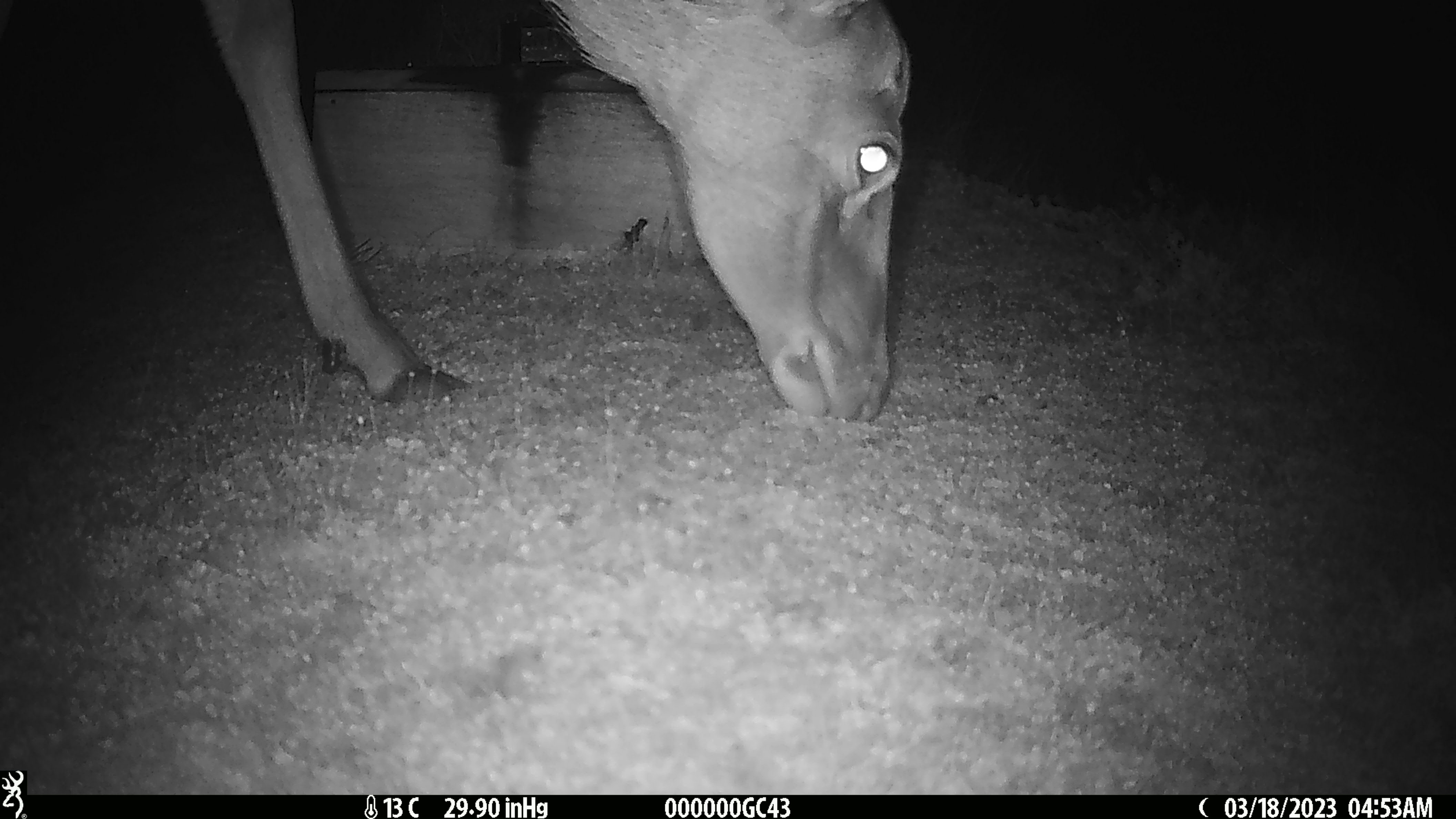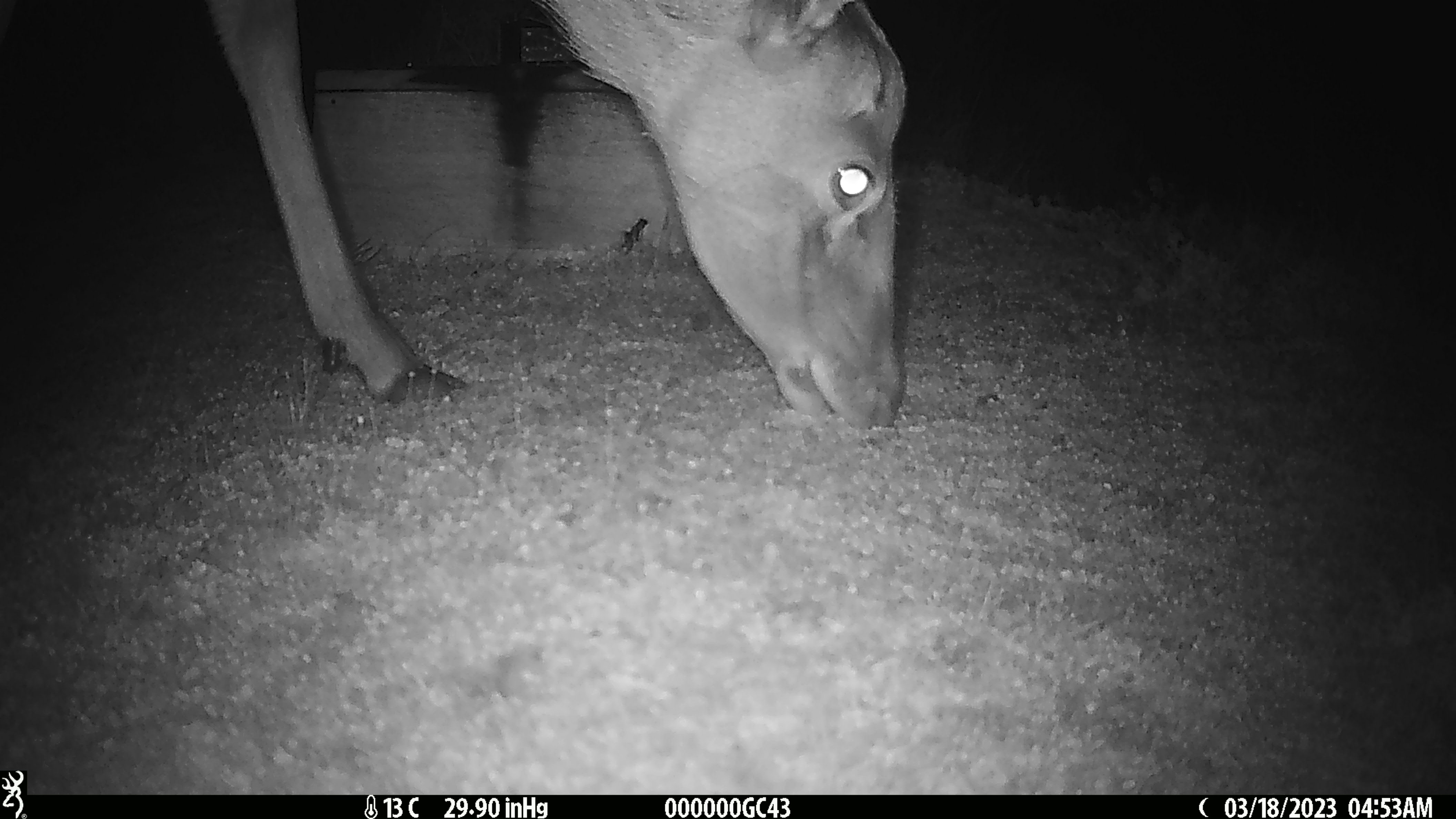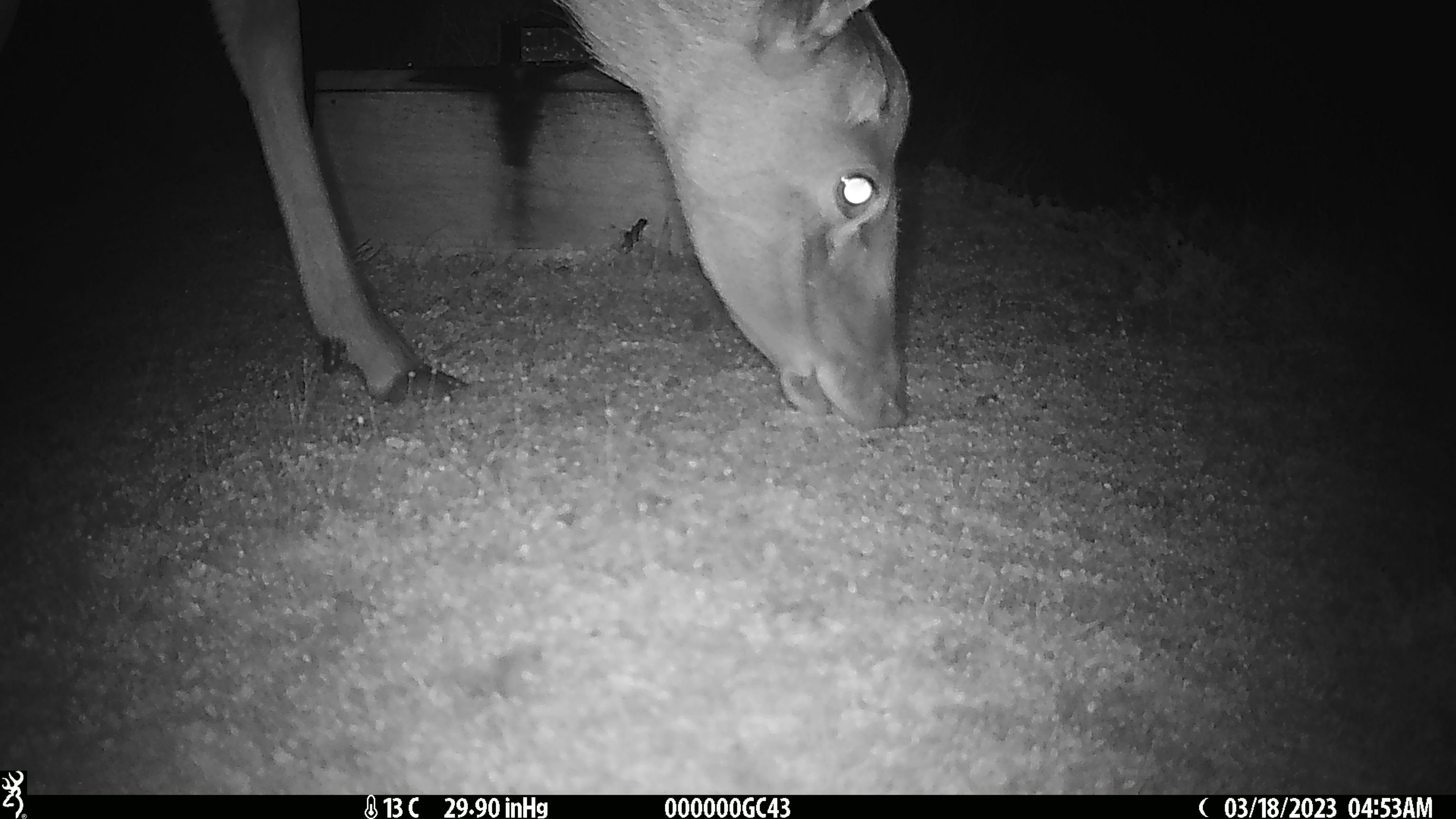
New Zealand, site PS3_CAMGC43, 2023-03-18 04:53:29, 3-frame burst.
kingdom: Animalia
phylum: Chordata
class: Mammalia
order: Artiodactyla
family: Cervidae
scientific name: Cervidae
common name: deer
Deer (Cervidae).